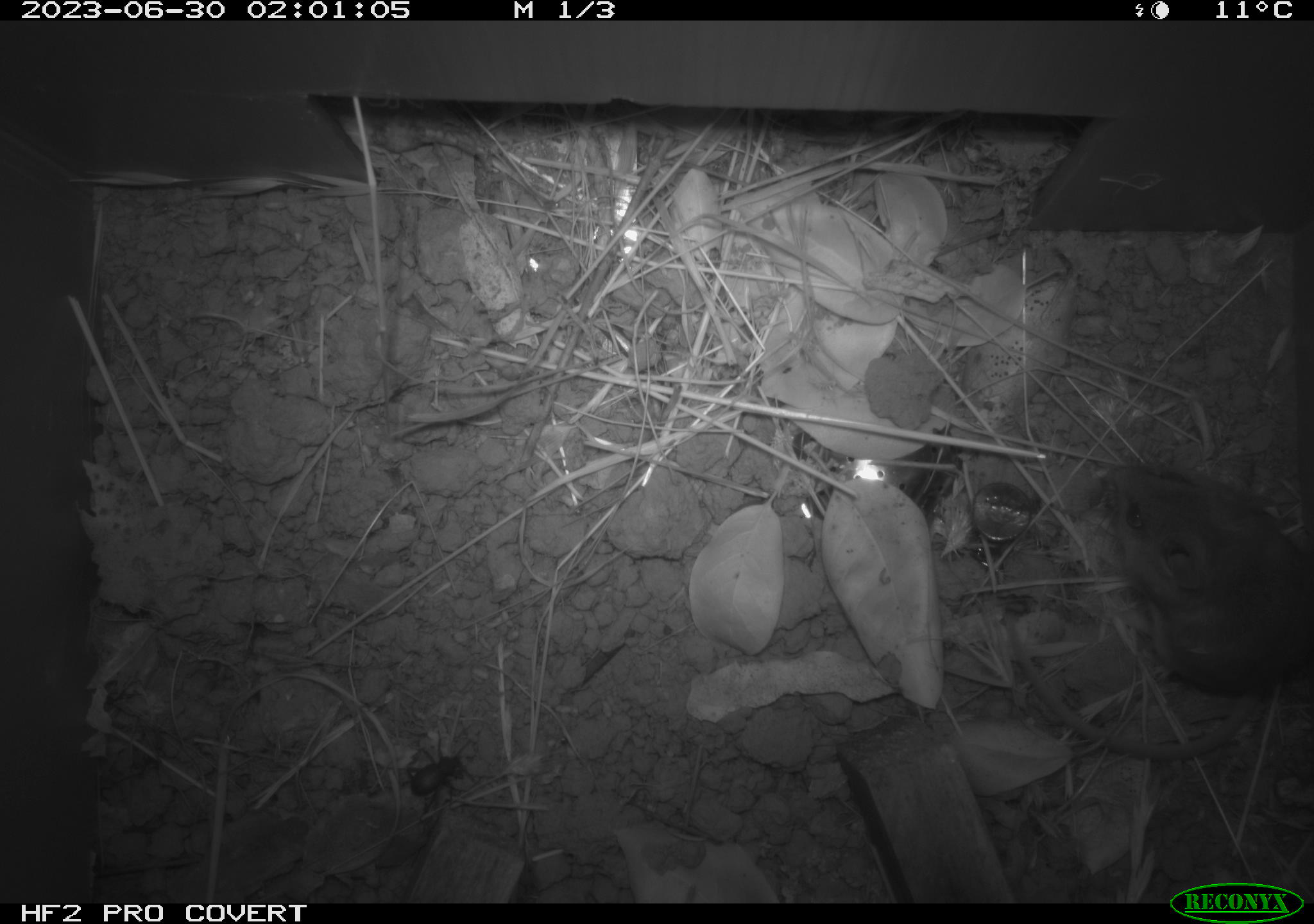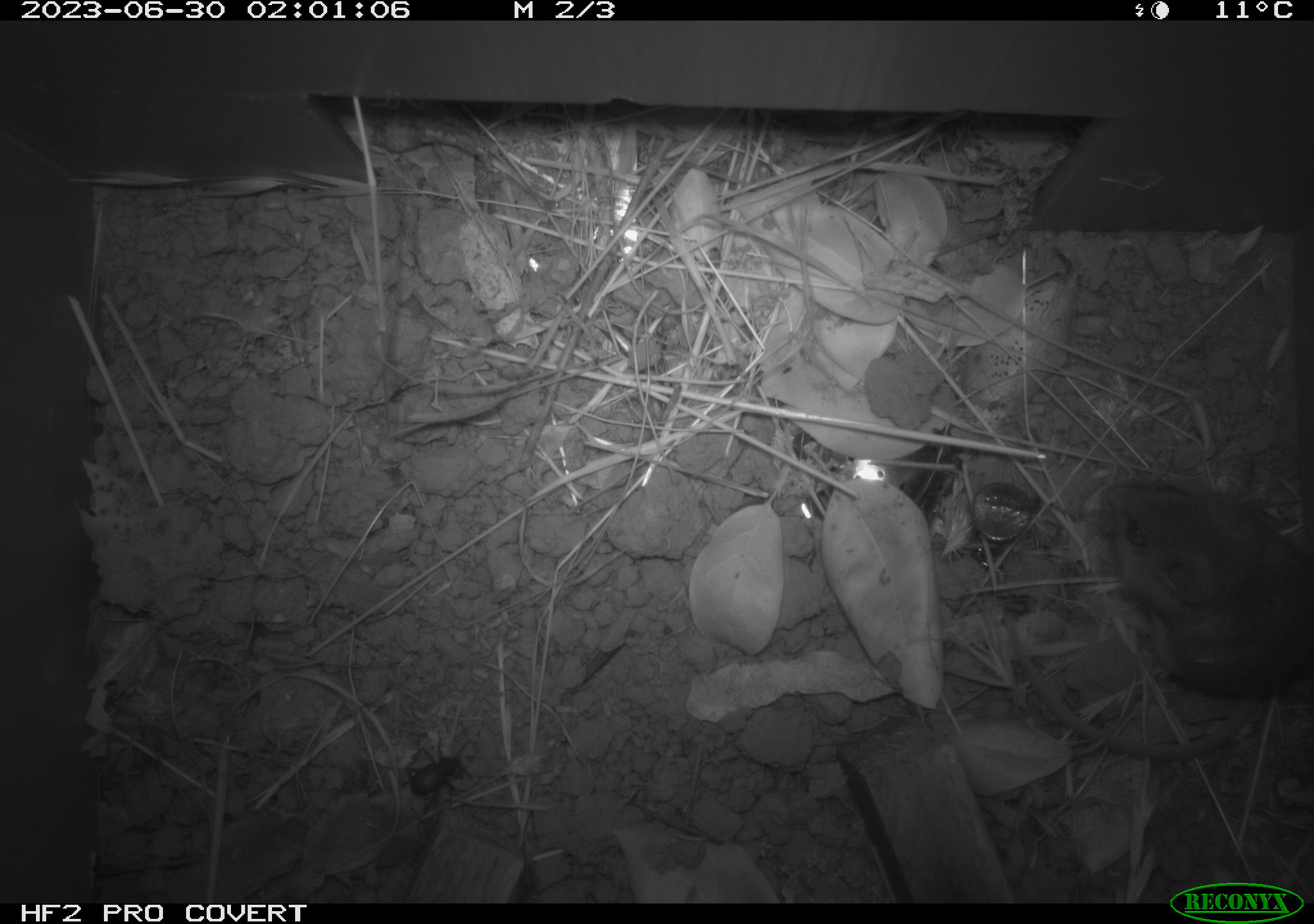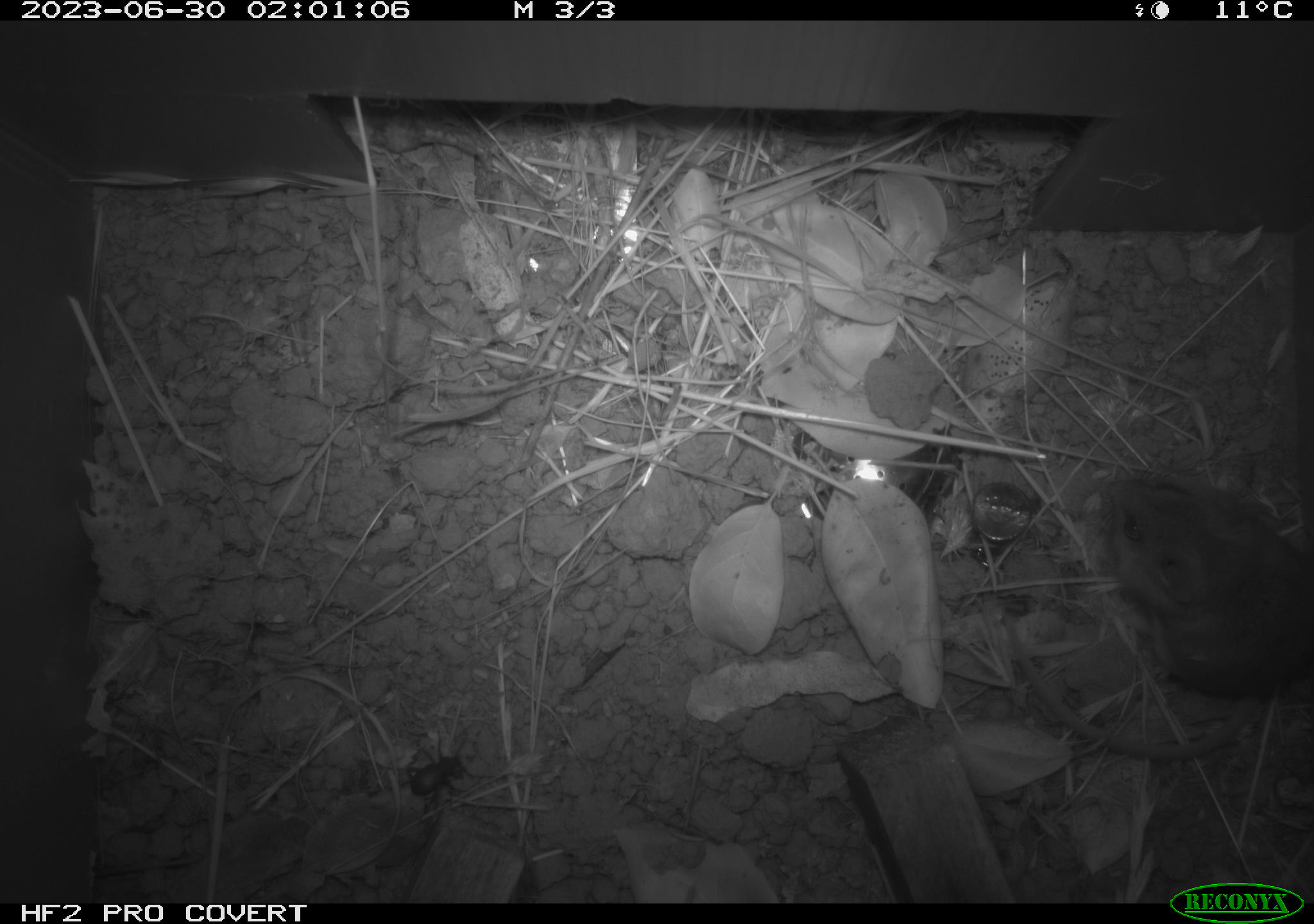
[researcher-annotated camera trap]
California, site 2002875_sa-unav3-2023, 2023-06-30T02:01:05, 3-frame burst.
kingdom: Animalia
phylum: Chordata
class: Mammalia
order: Rodentia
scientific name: Rodentia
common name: mouse species